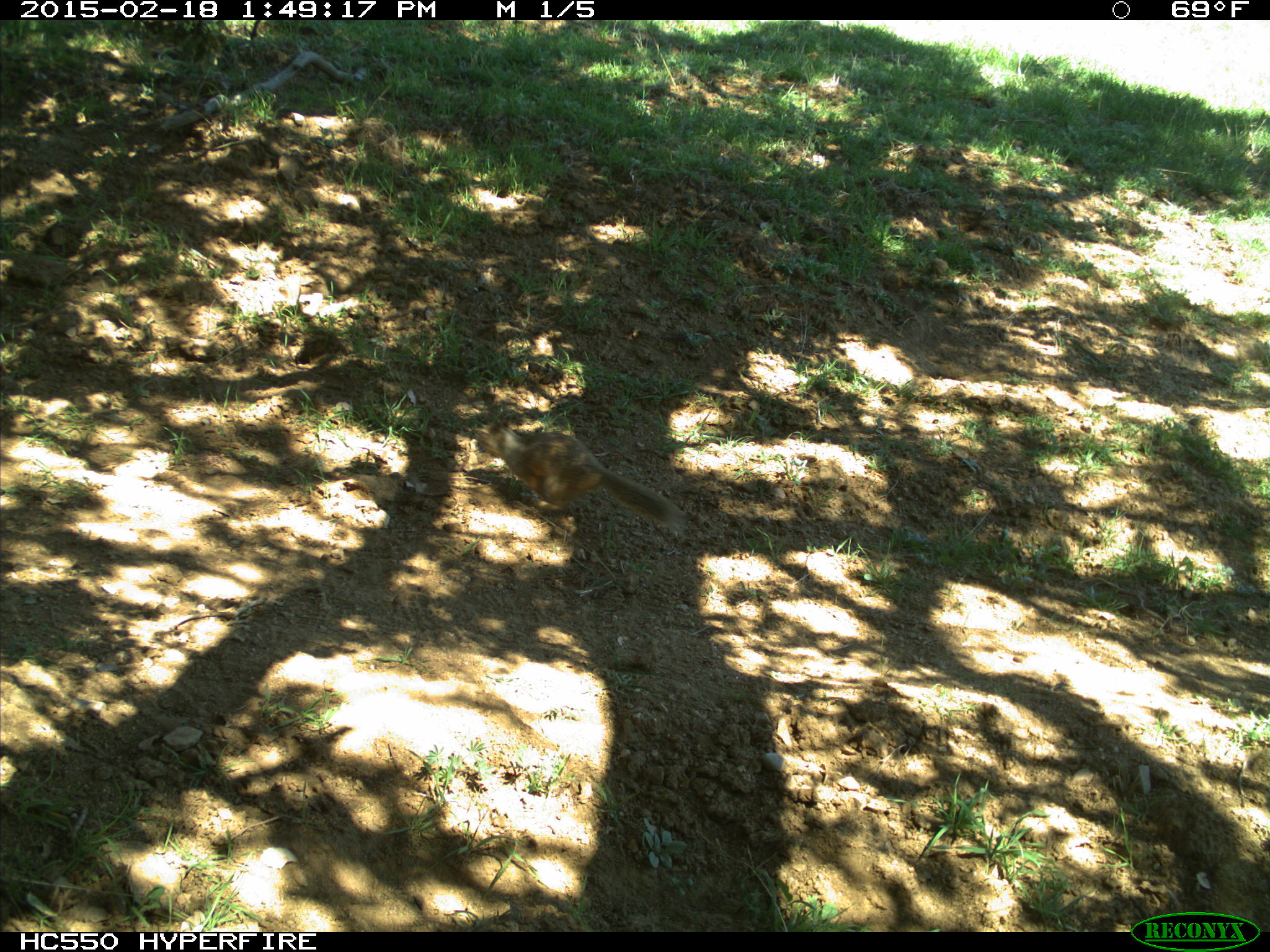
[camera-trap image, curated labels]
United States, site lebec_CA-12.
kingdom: Animalia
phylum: Chordata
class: Mammalia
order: Rodentia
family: Sciuridae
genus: Otospermophilus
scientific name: Otospermophilus beecheyi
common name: california ground squirrel